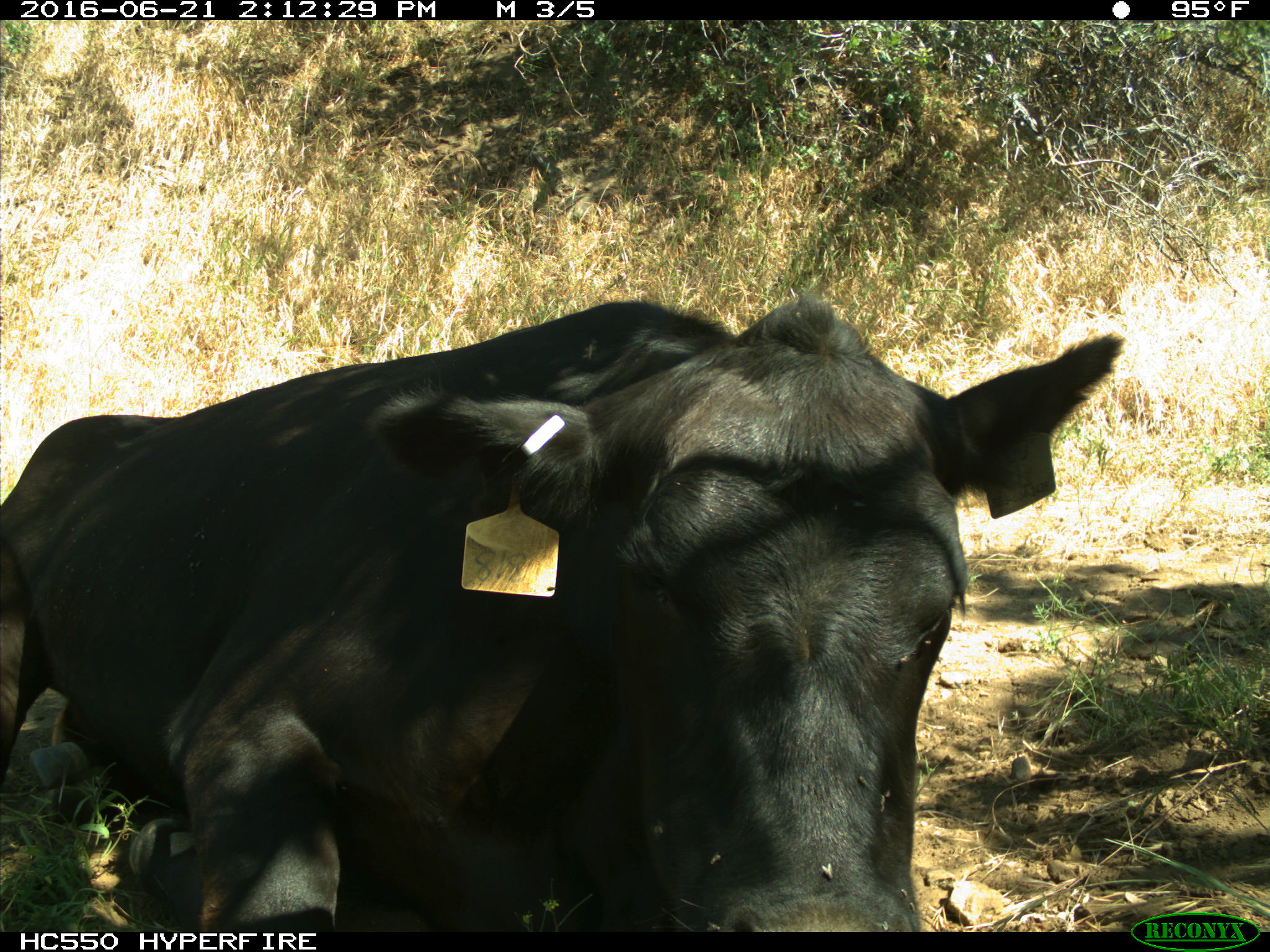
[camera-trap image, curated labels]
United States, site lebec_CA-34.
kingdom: Animalia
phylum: Chordata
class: Mammalia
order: Artiodactyla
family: Bovidae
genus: Bos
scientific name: Bos taurus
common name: domestic cow